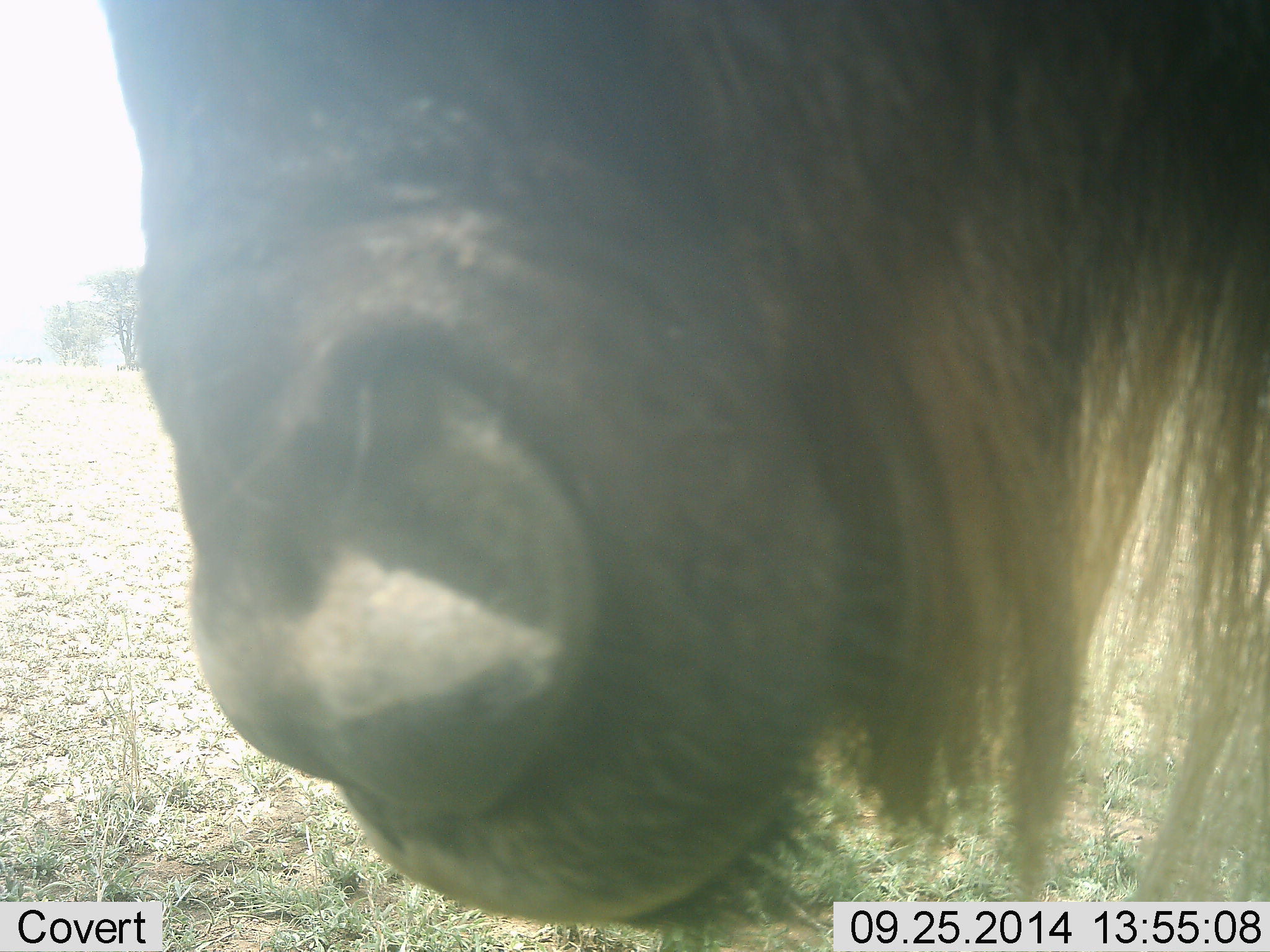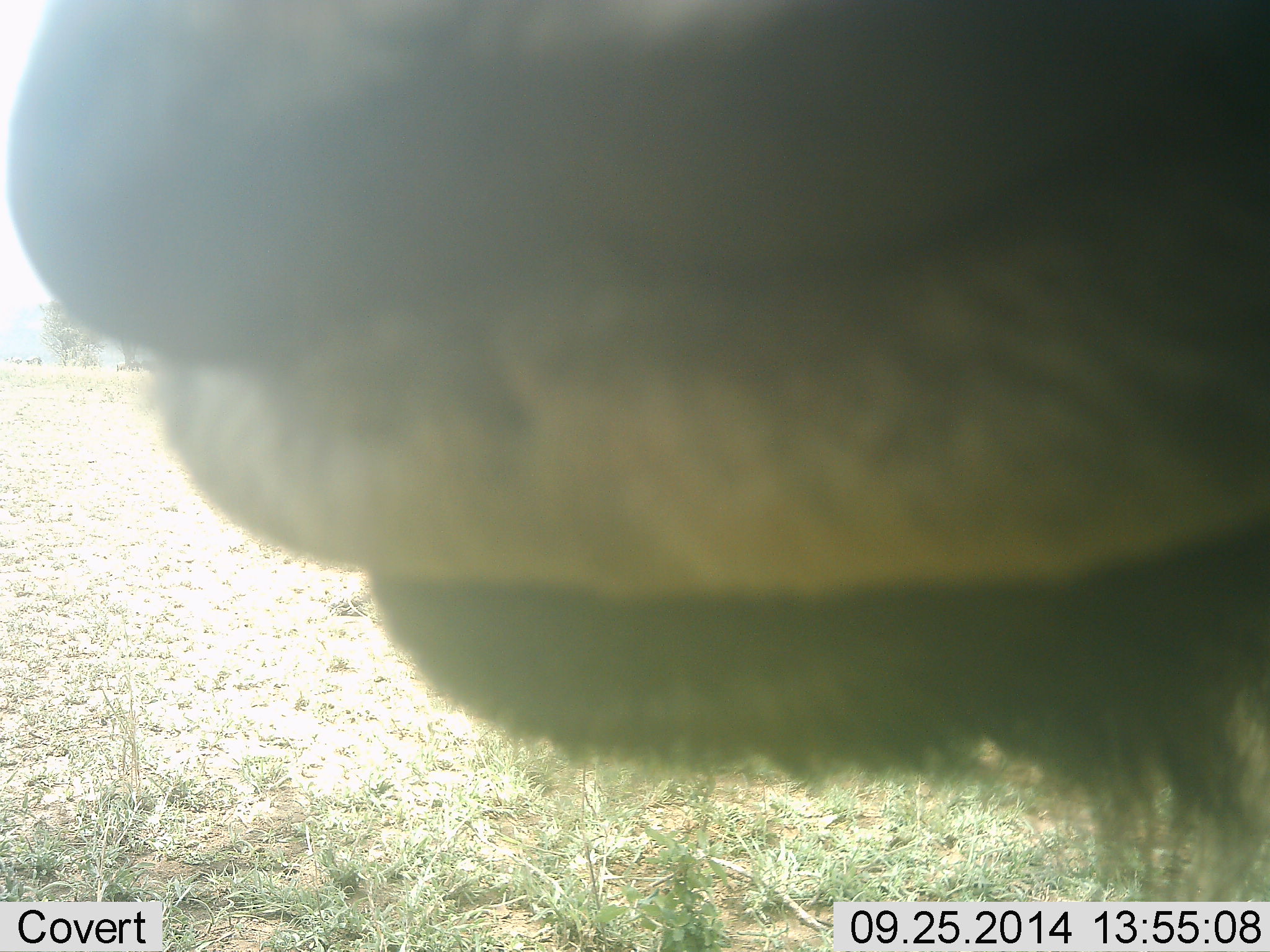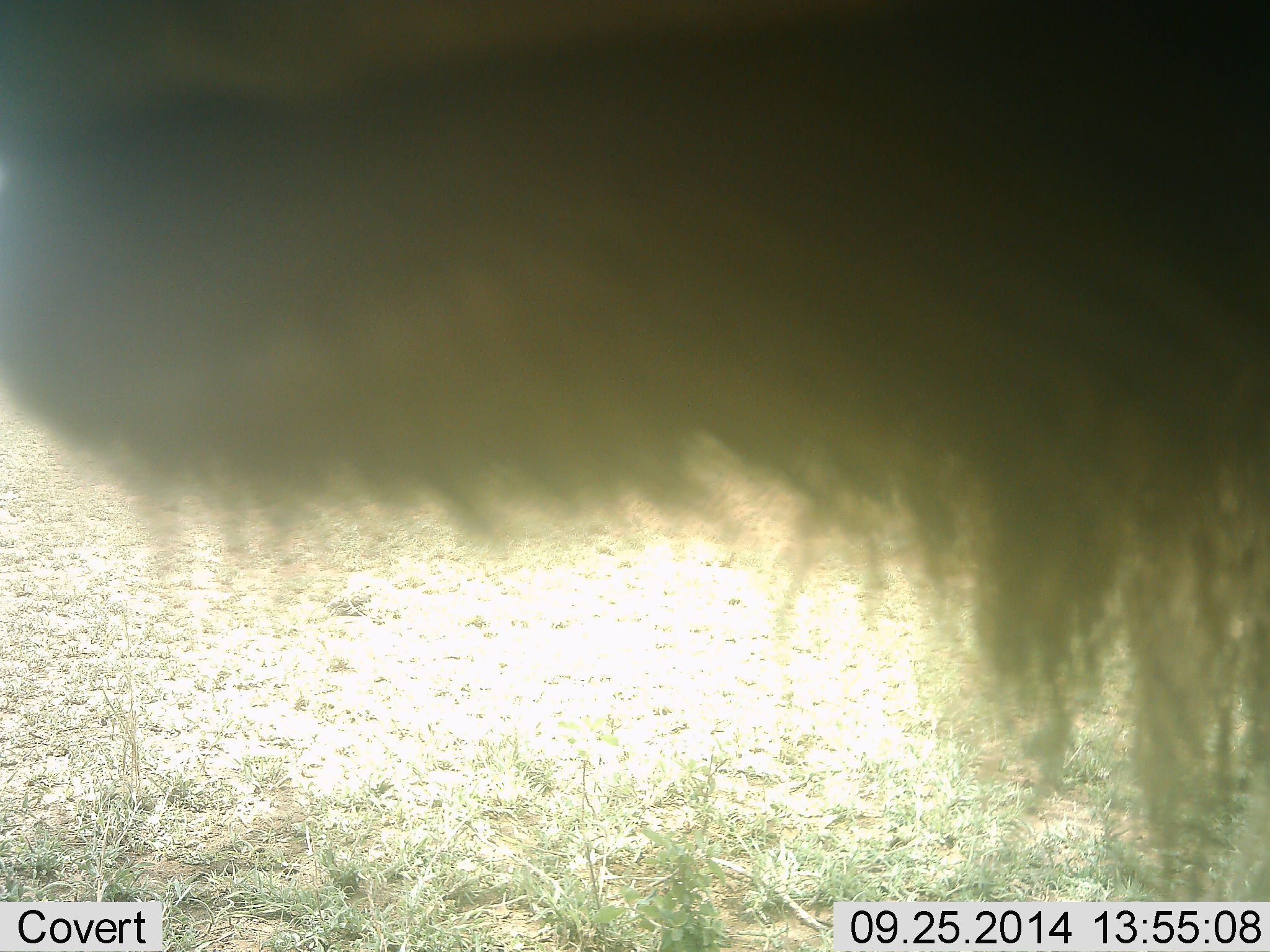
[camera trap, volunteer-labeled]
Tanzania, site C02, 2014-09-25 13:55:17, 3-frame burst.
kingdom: Animalia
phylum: Chordata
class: Mammalia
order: Artiodactyla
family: Bovidae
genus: Connochaetes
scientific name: Connochaetes taurinus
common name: blue wildebeest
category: wildebeest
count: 1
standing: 60%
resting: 0%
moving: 10%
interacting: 30%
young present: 0%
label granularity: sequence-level